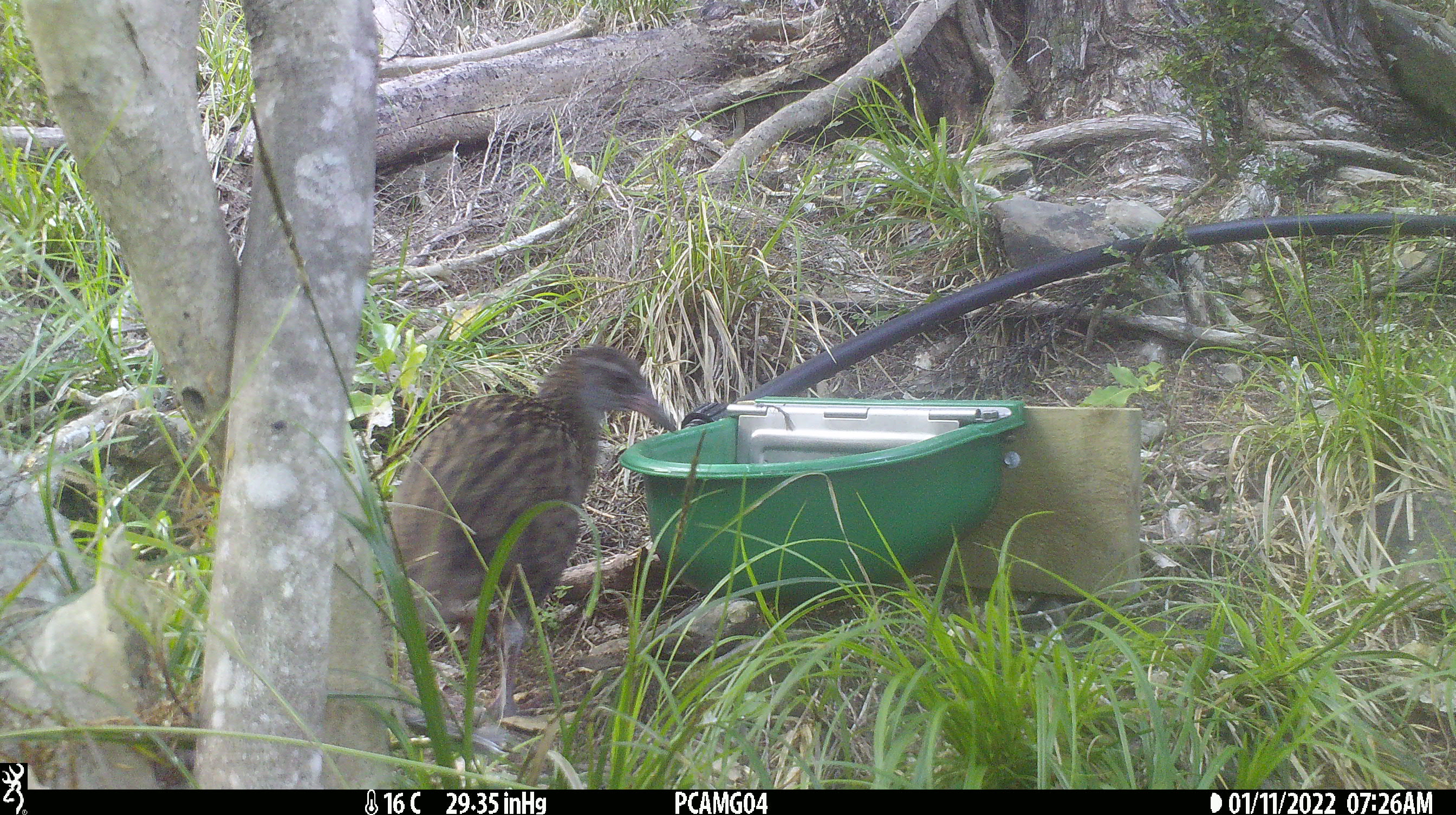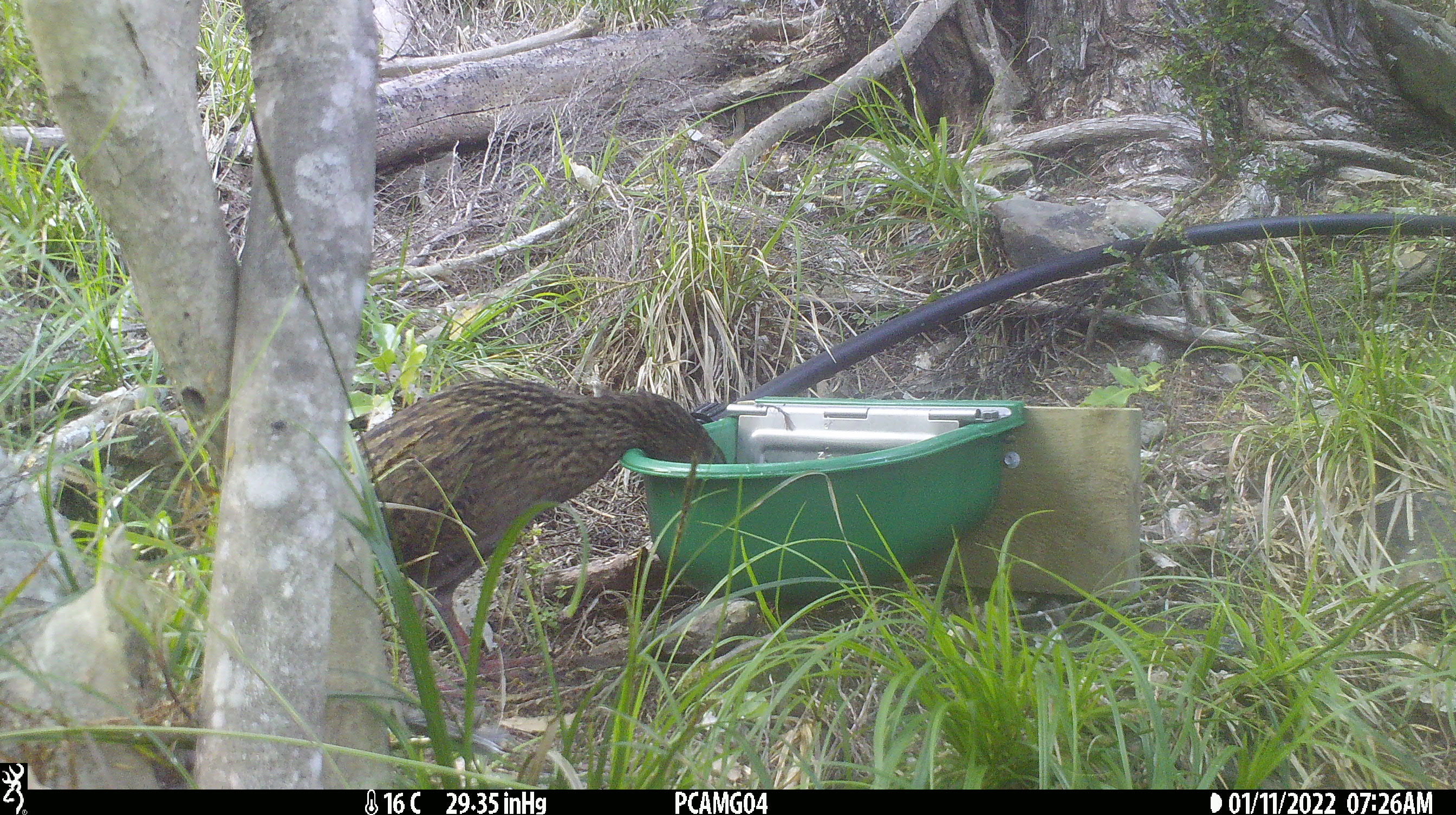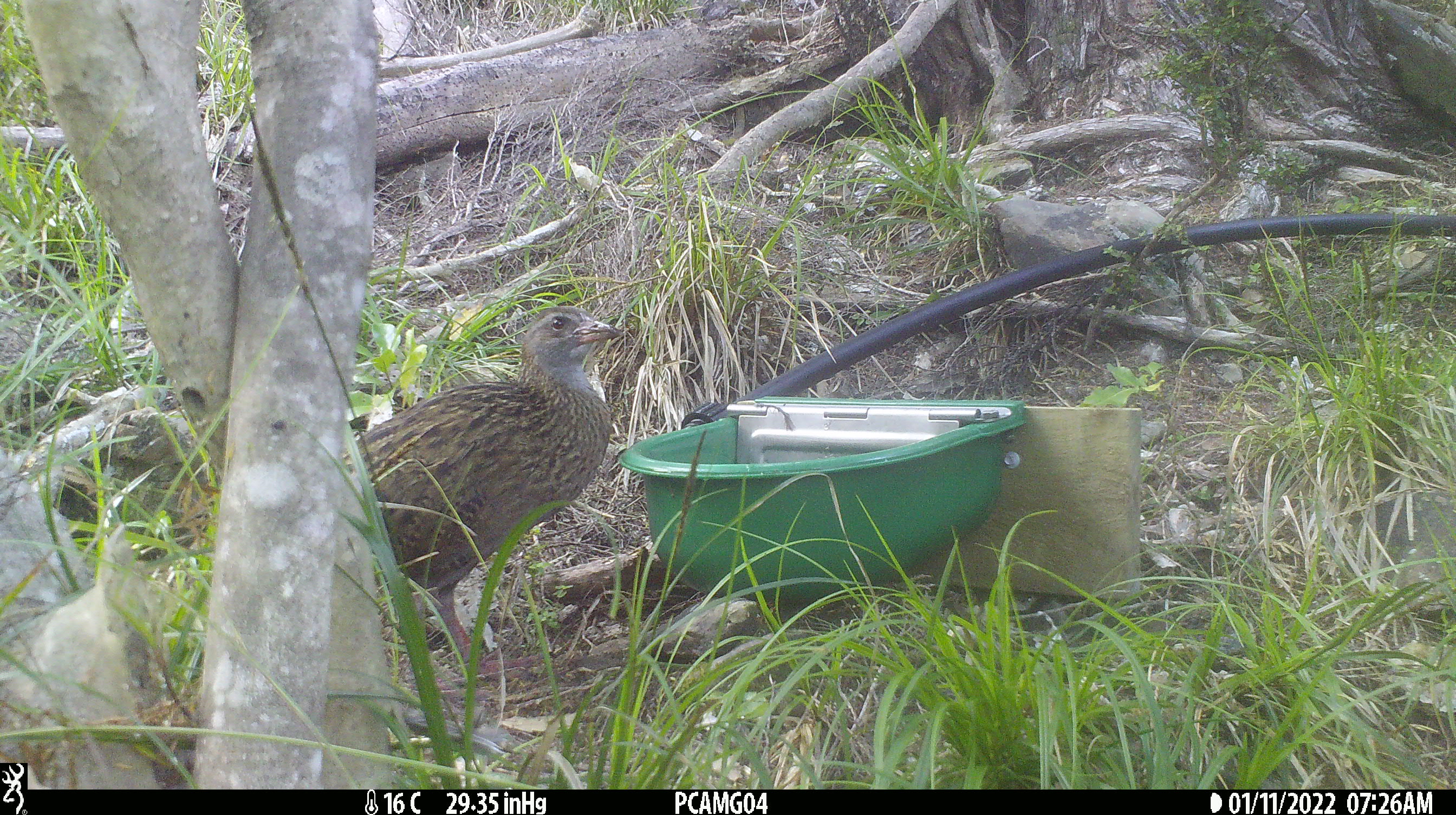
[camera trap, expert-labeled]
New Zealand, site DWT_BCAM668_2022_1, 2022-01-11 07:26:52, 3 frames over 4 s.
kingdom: Animalia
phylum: Chordata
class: Aves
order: Gruiformes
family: Rallidae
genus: Gallirallus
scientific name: Gallirallus australis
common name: weka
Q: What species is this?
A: Weka (Gallirallus australis).